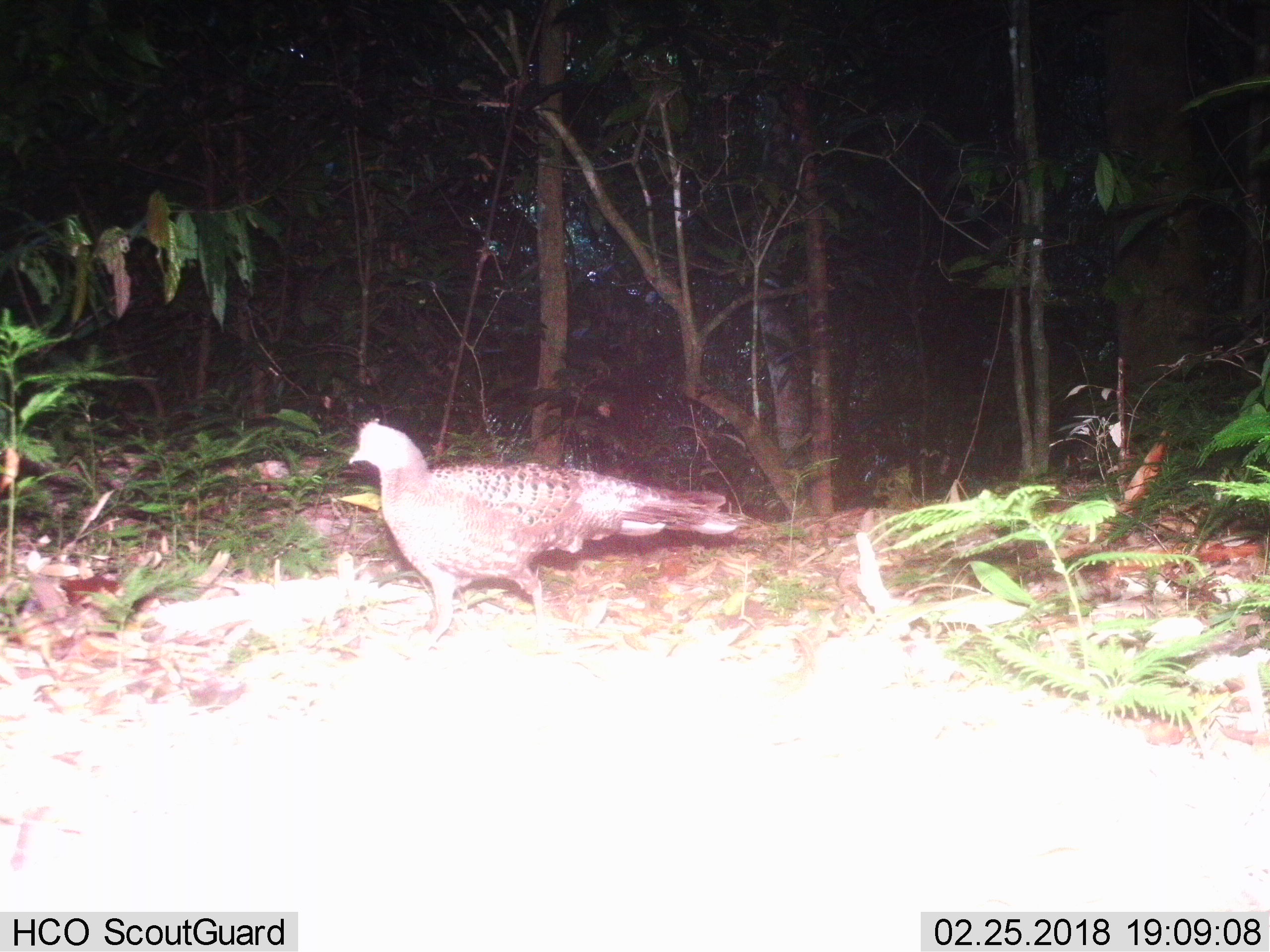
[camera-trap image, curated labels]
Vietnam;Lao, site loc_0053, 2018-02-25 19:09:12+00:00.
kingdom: Animalia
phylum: Chordata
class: Aves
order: Galliformes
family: Phasianidae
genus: Polyplectron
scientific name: Polyplectron bicalcaratum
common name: gray peacock-pheasant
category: grey peacock pheasant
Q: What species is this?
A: Grey peacock pheasant (gray peacock-pheasant) (Polyplectron bicalcaratum).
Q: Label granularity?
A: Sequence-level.